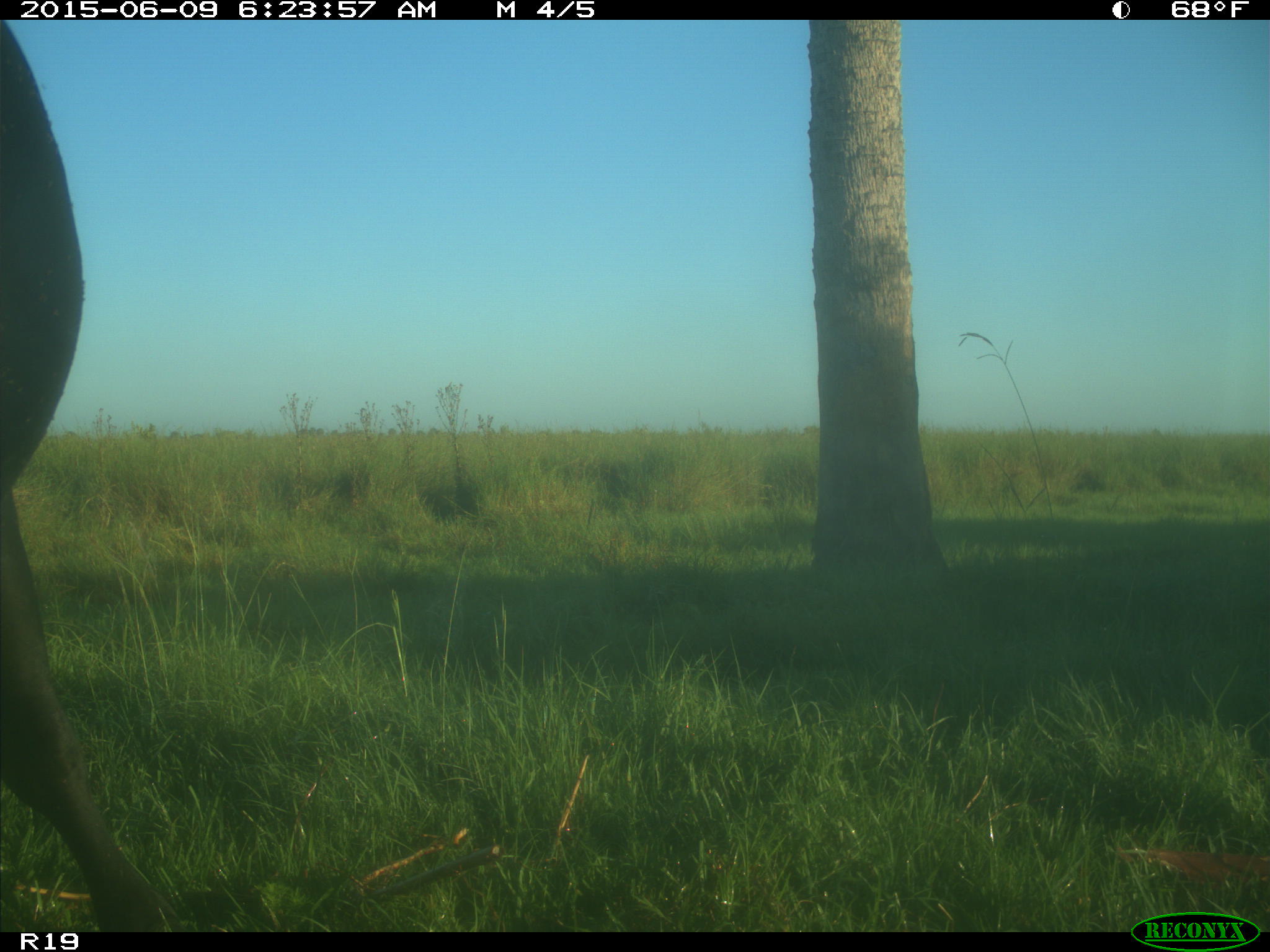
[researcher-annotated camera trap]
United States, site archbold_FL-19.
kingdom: Animalia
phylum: Chordata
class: Mammalia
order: Artiodactyla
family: Bovidae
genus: Bos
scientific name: Bos taurus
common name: domestic cow